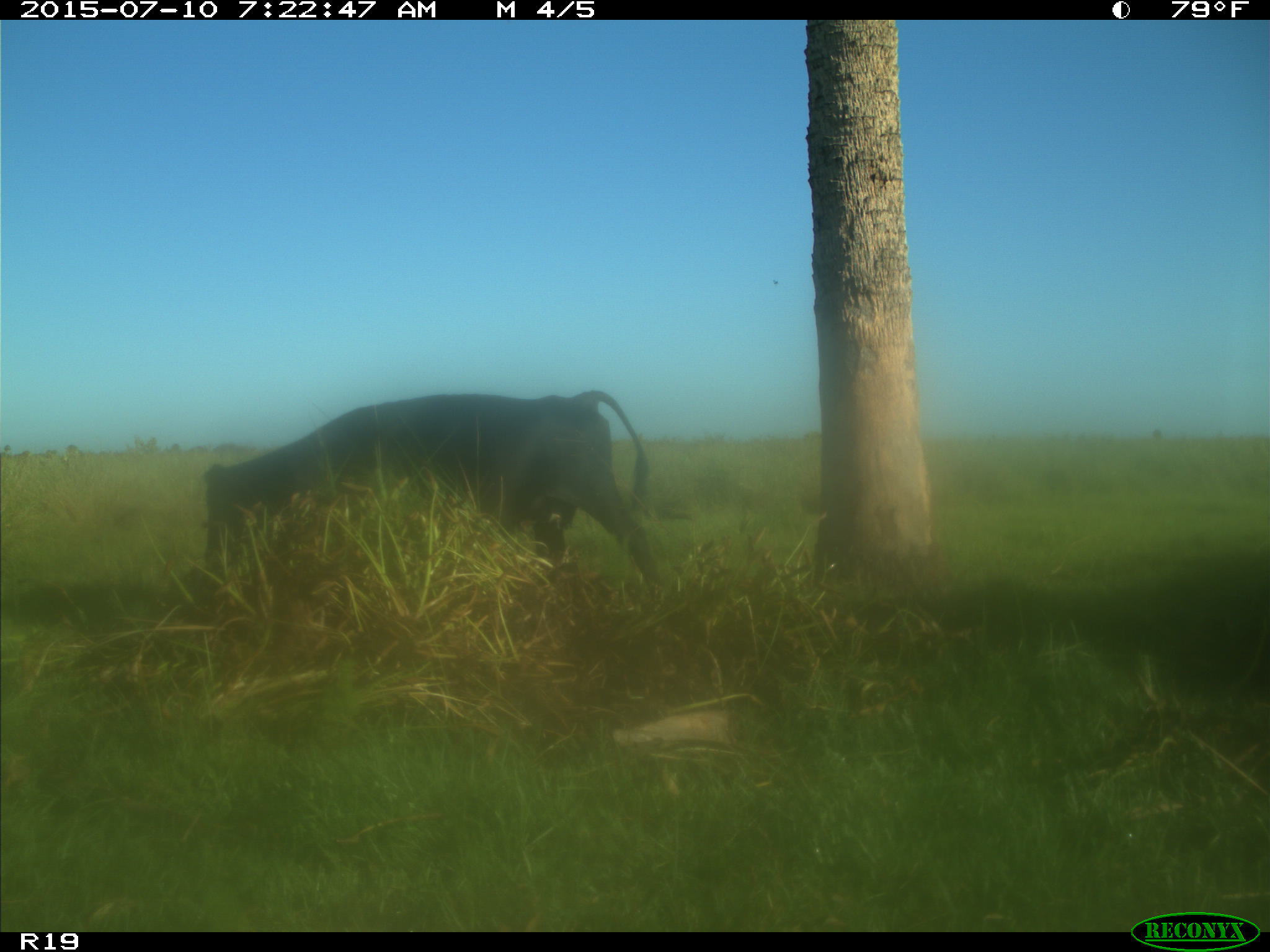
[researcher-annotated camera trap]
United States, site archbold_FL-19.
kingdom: Animalia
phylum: Chordata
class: Mammalia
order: Artiodactyla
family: Bovidae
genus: Bos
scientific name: Bos taurus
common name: domestic cow